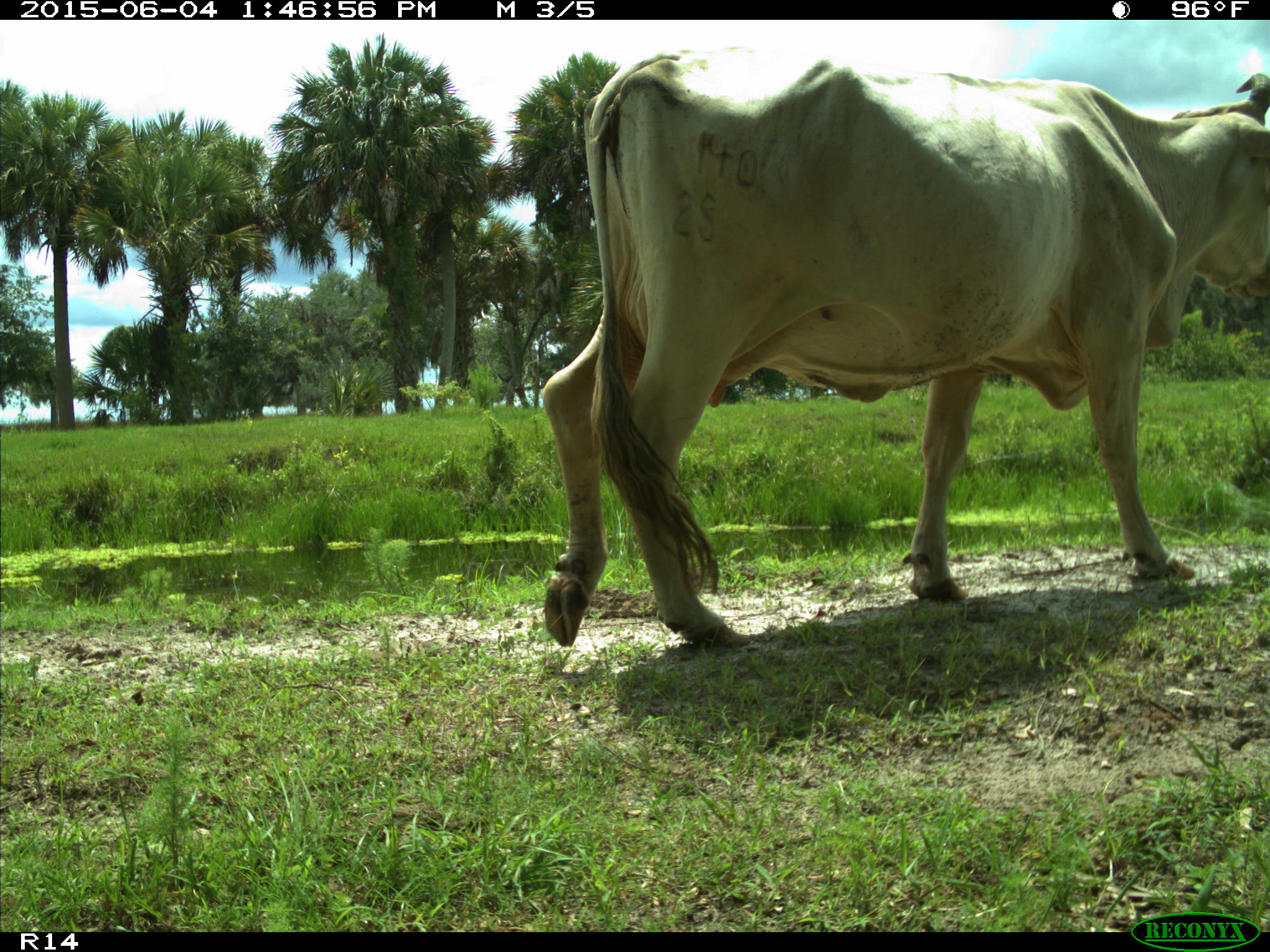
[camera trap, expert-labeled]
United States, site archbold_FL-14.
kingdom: Animalia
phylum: Chordata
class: Mammalia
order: Artiodactyla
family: Bovidae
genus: Bos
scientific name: Bos taurus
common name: domestic cow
Bos taurus (domestic cow).